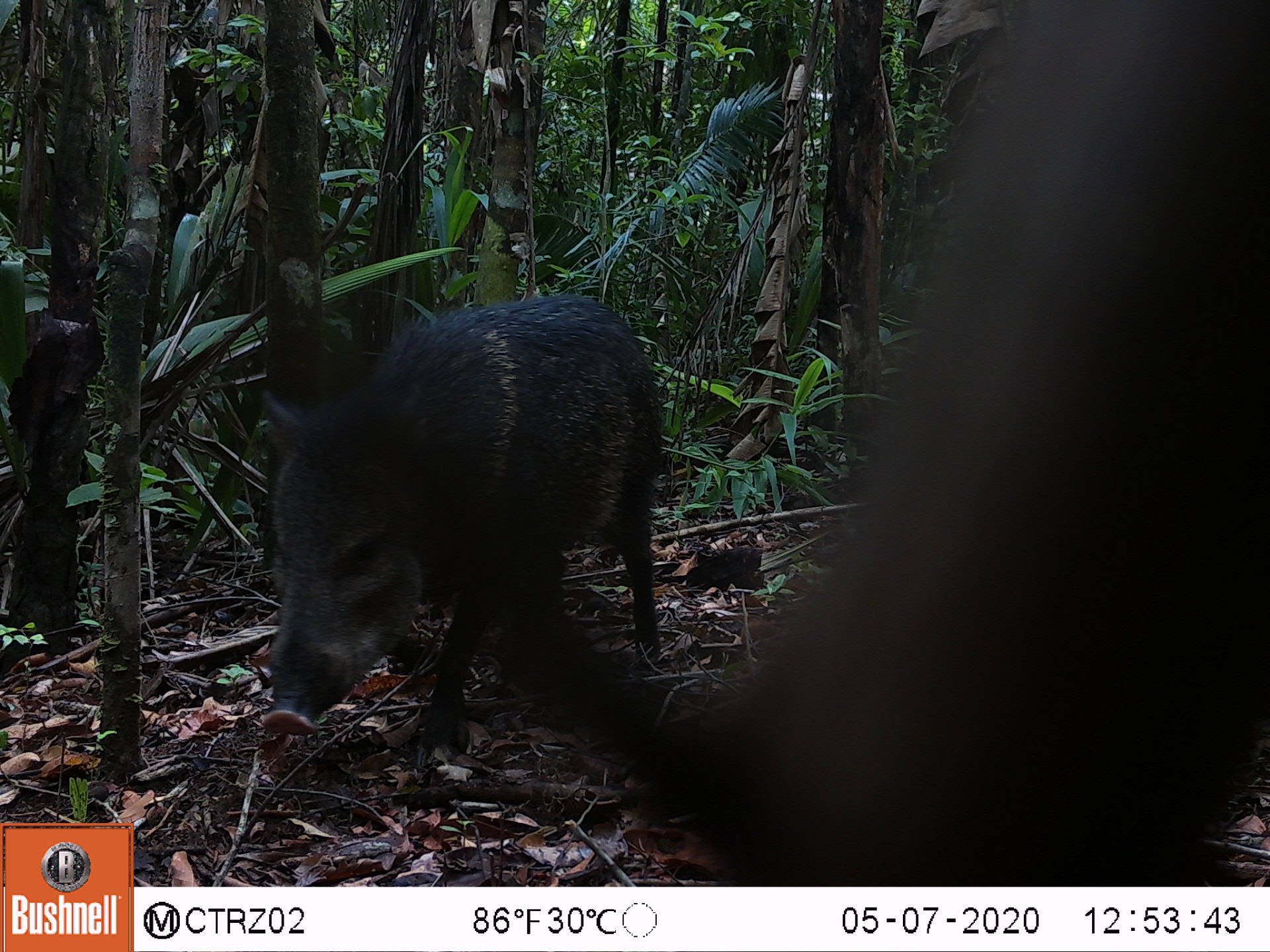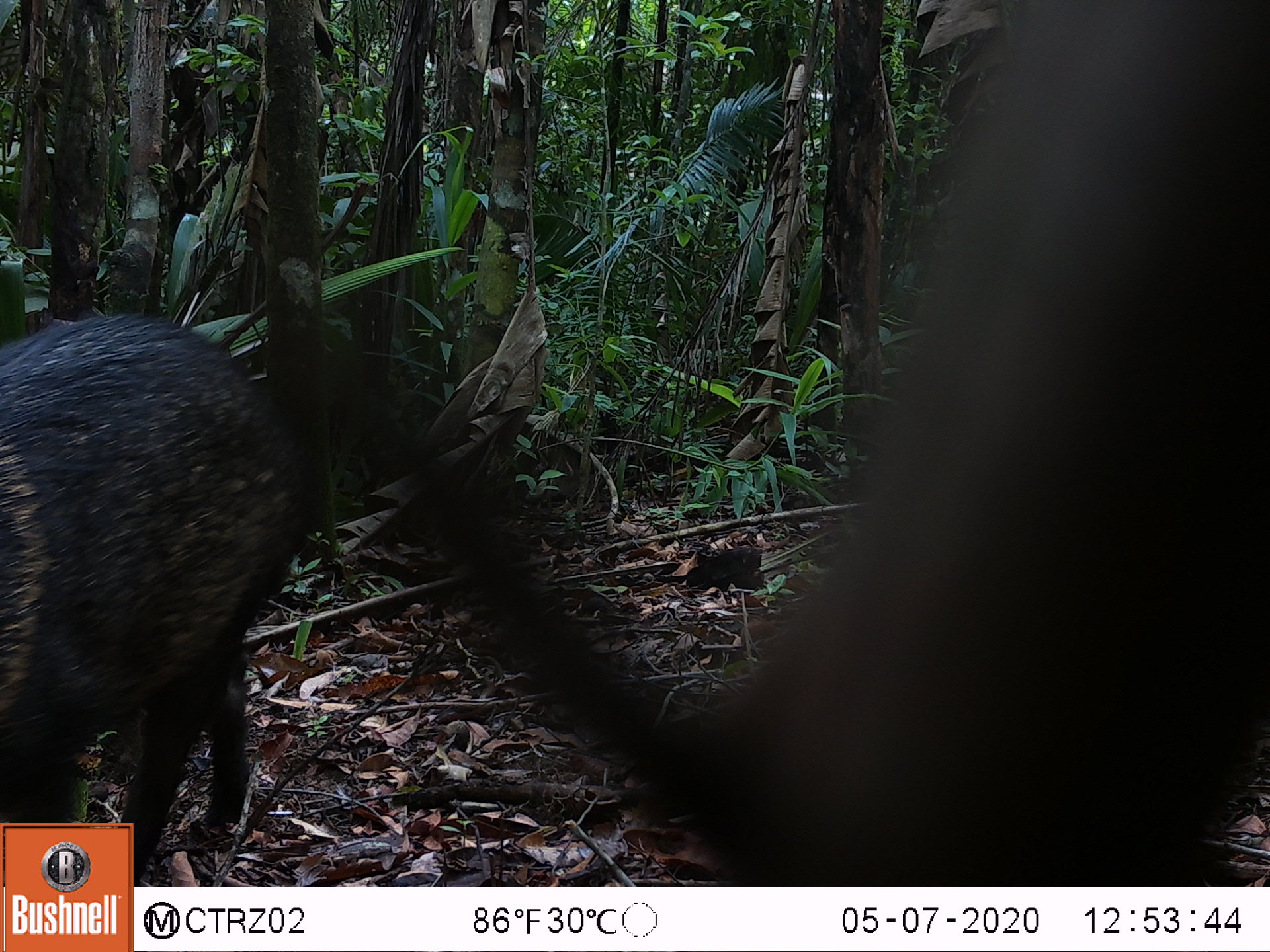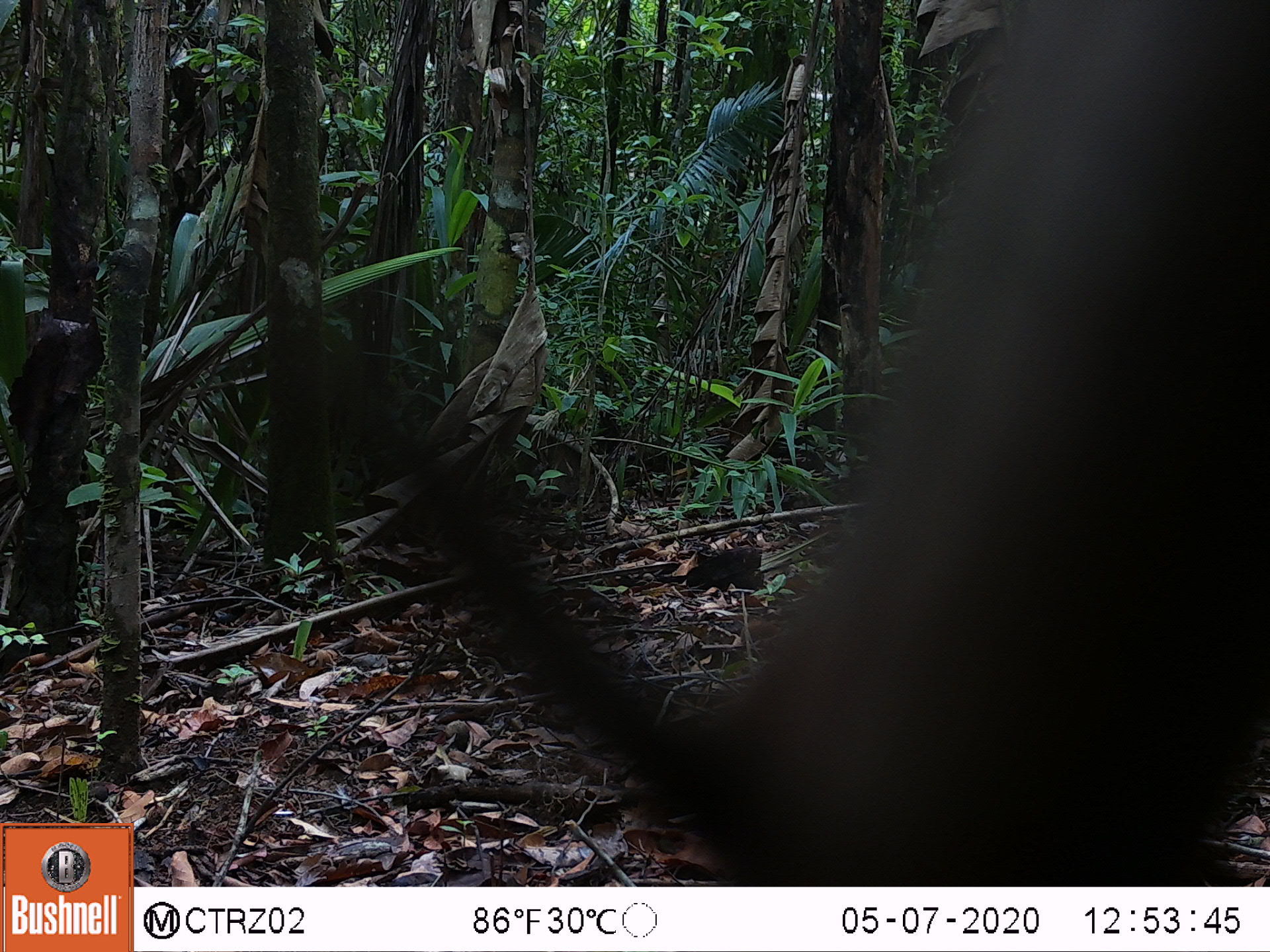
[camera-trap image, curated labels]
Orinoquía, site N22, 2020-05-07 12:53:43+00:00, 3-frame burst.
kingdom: Animalia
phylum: Chordata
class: Mammalia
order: Artiodactyla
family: Tayassuidae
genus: Pecari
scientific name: Pecari tajacu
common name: collared peccary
Collared peccary (Pecari tajacu).